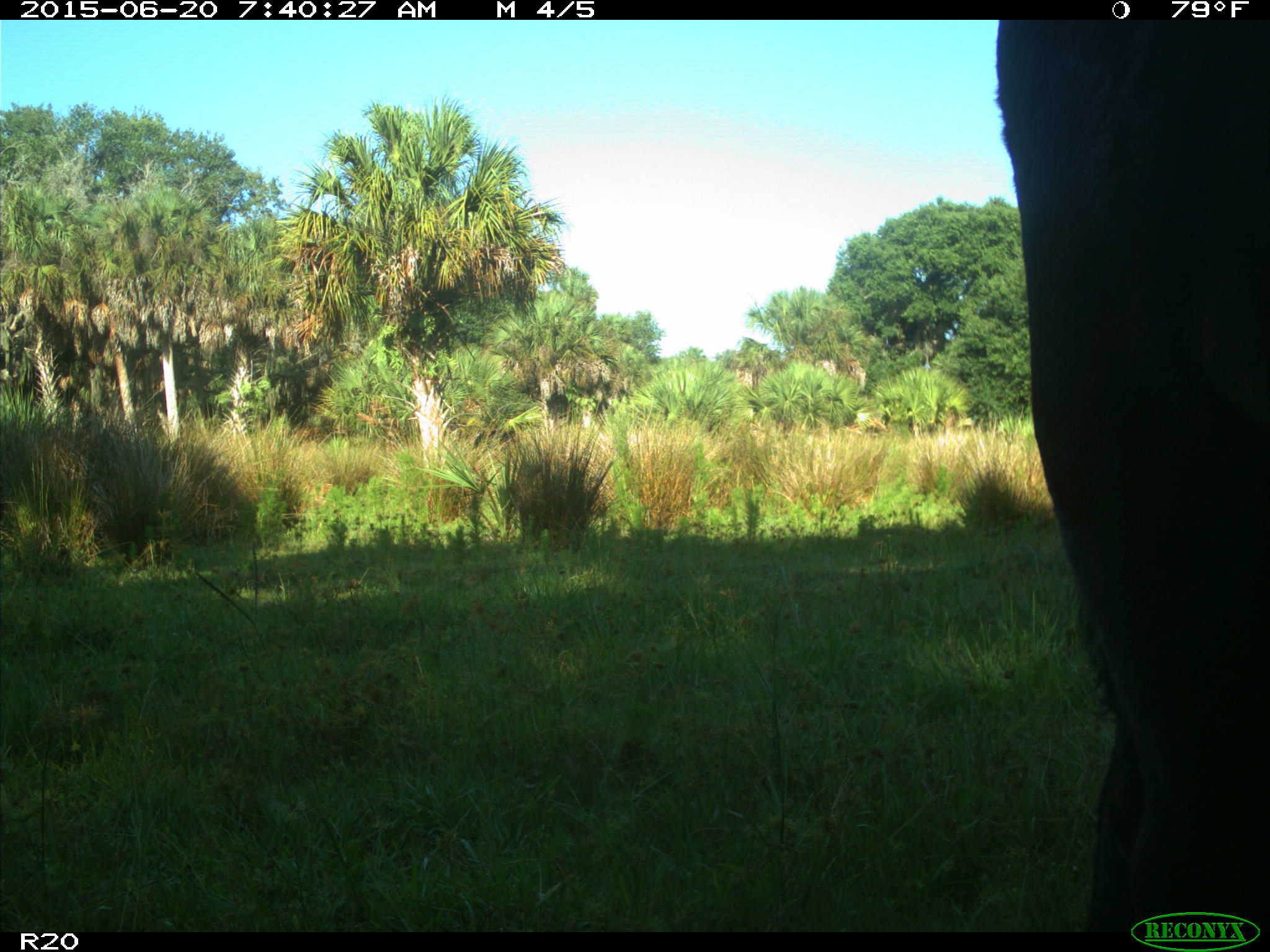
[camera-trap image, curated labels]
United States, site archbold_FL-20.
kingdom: Animalia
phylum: Chordata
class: Mammalia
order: Artiodactyla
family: Bovidae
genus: Bos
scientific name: Bos taurus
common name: domestic cow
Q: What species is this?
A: Bos taurus (domestic cow).